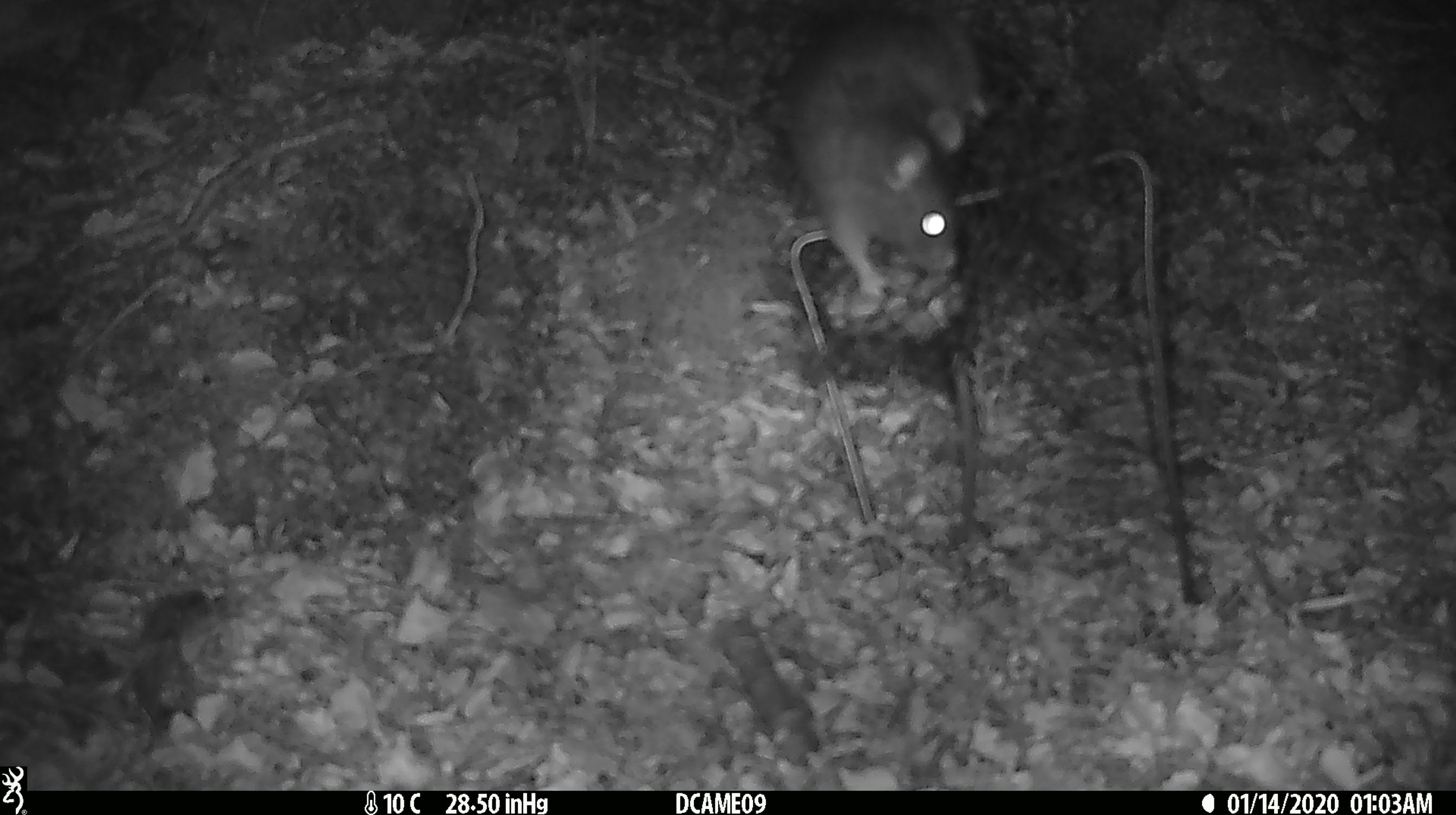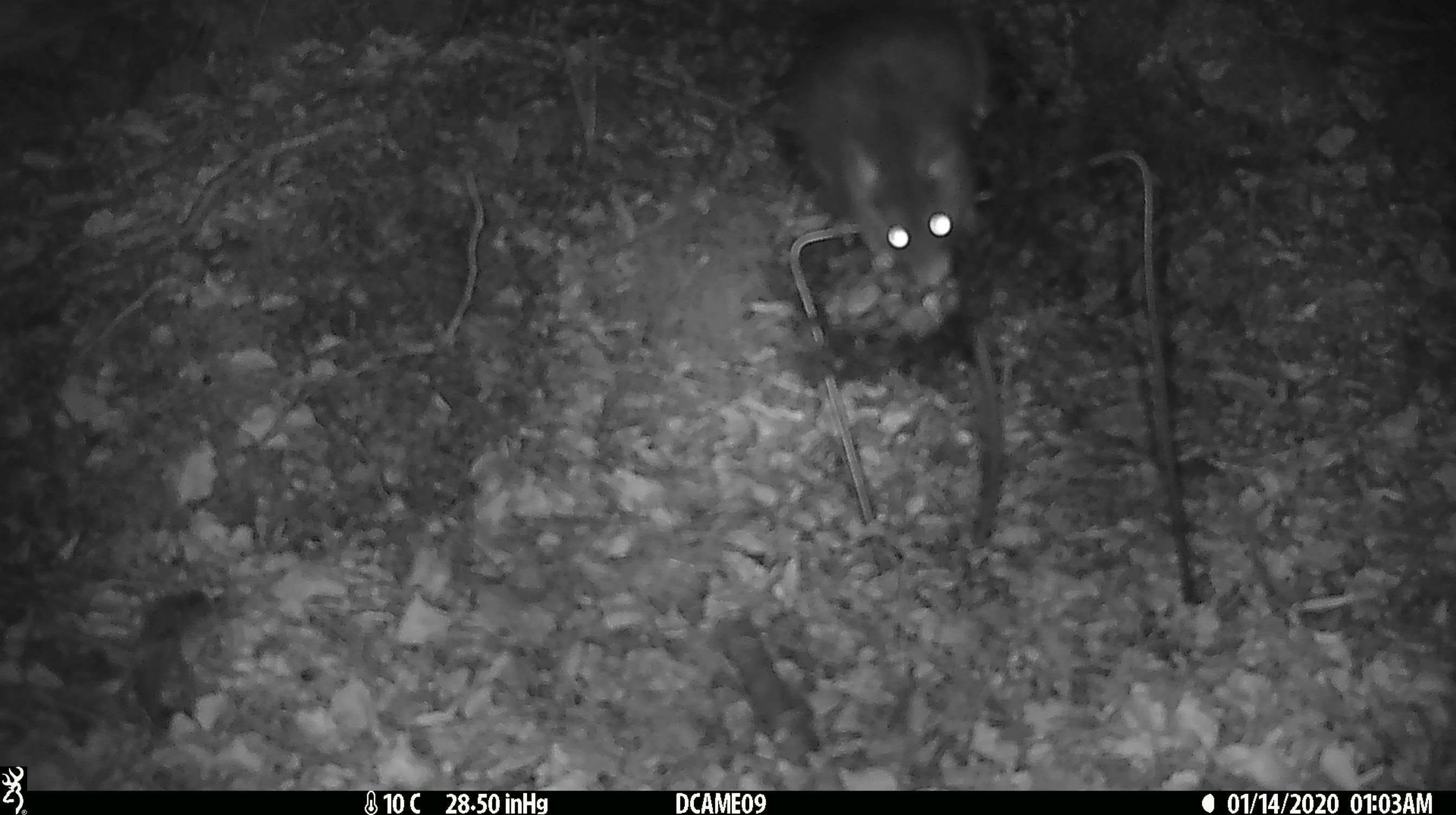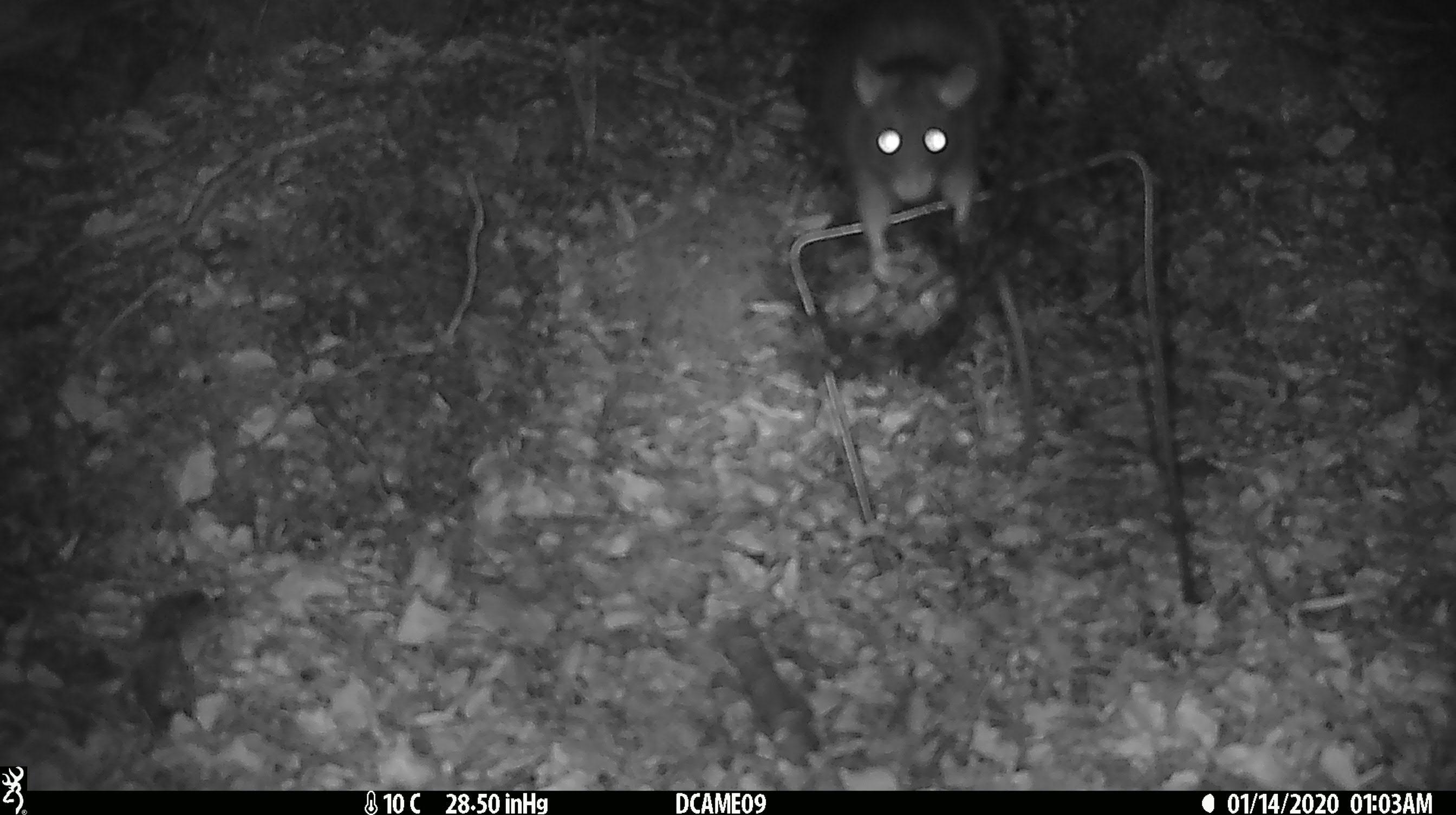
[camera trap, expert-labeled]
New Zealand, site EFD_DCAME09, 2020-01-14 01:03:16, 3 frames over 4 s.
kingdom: Animalia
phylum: Chordata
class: Mammalia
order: Rodentia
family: Muridae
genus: Rattus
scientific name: Rattus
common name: rat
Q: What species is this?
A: Rat (Rattus).